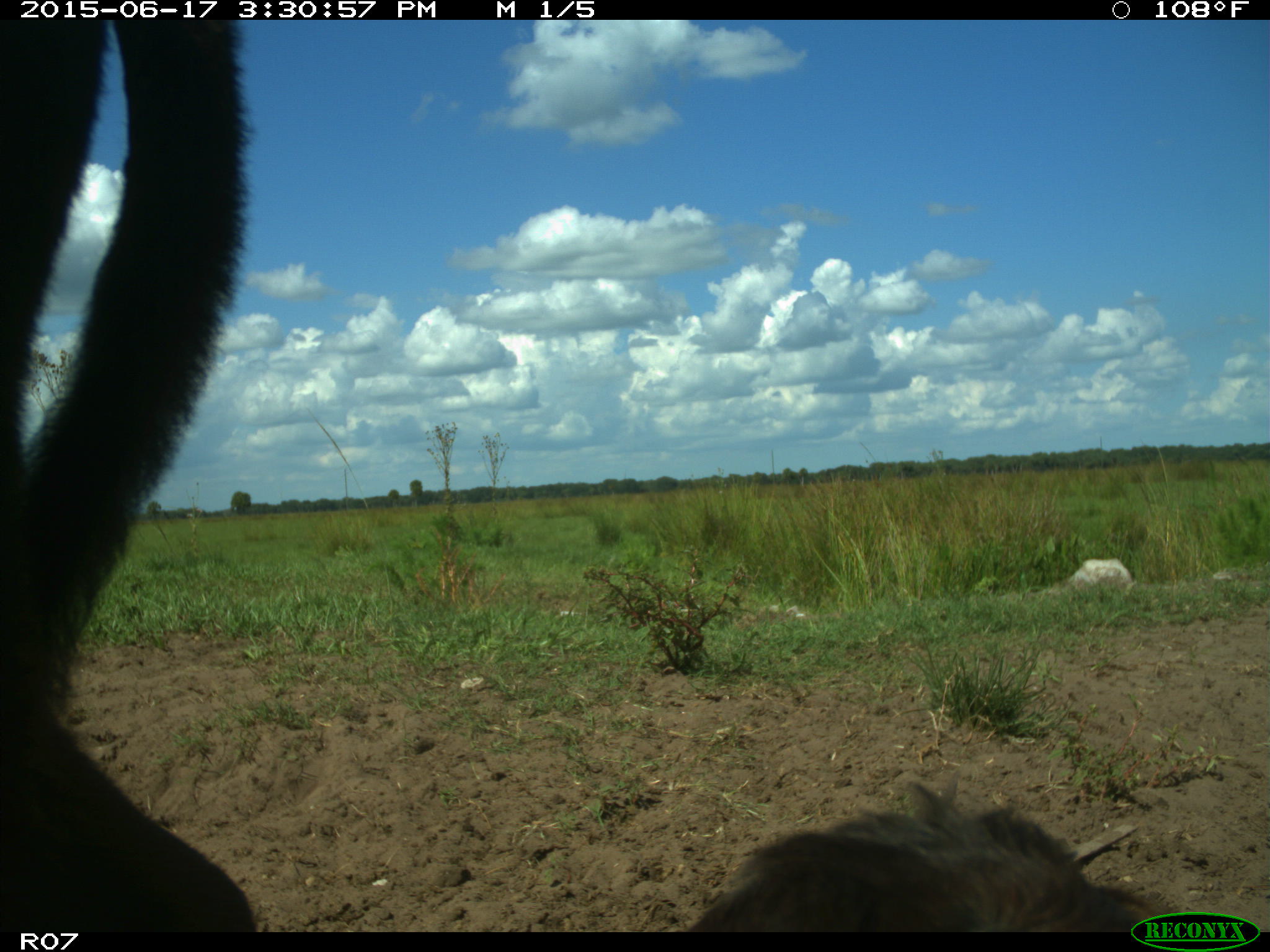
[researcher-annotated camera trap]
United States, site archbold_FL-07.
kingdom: Animalia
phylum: Chordata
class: Mammalia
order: Artiodactyla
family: Bovidae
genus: Bos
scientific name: Bos taurus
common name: domestic cow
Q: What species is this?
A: Bos taurus (domestic cow).